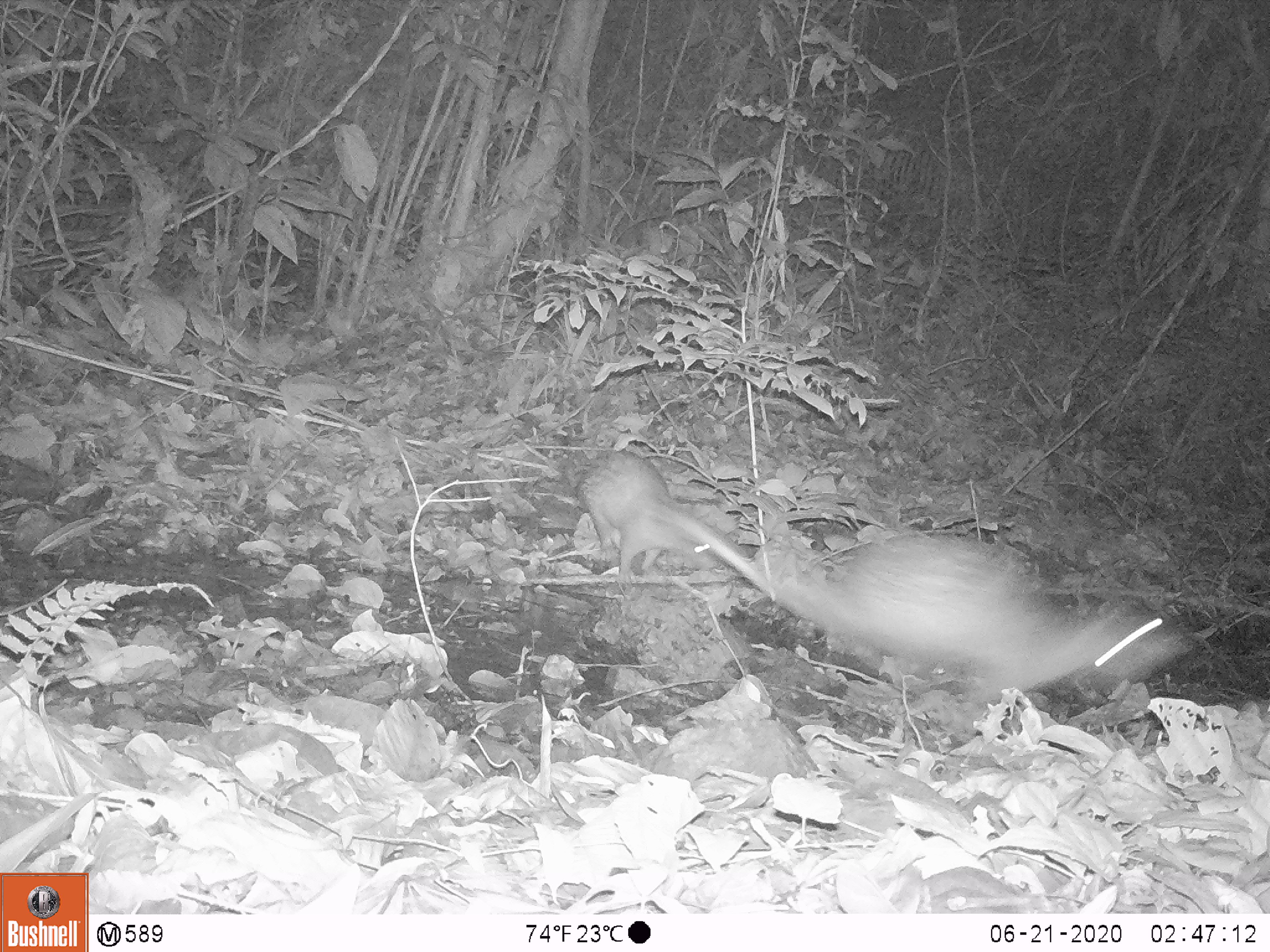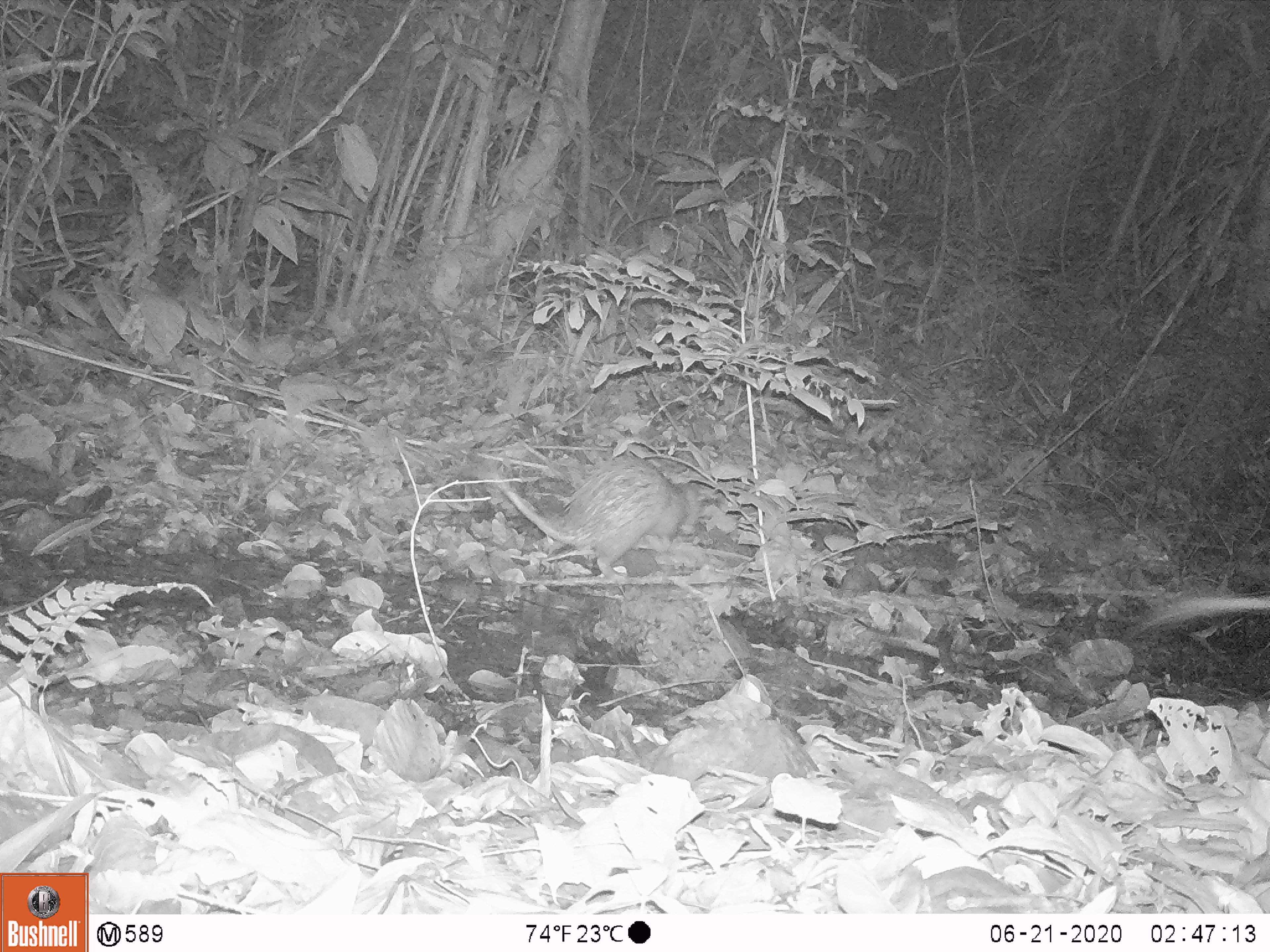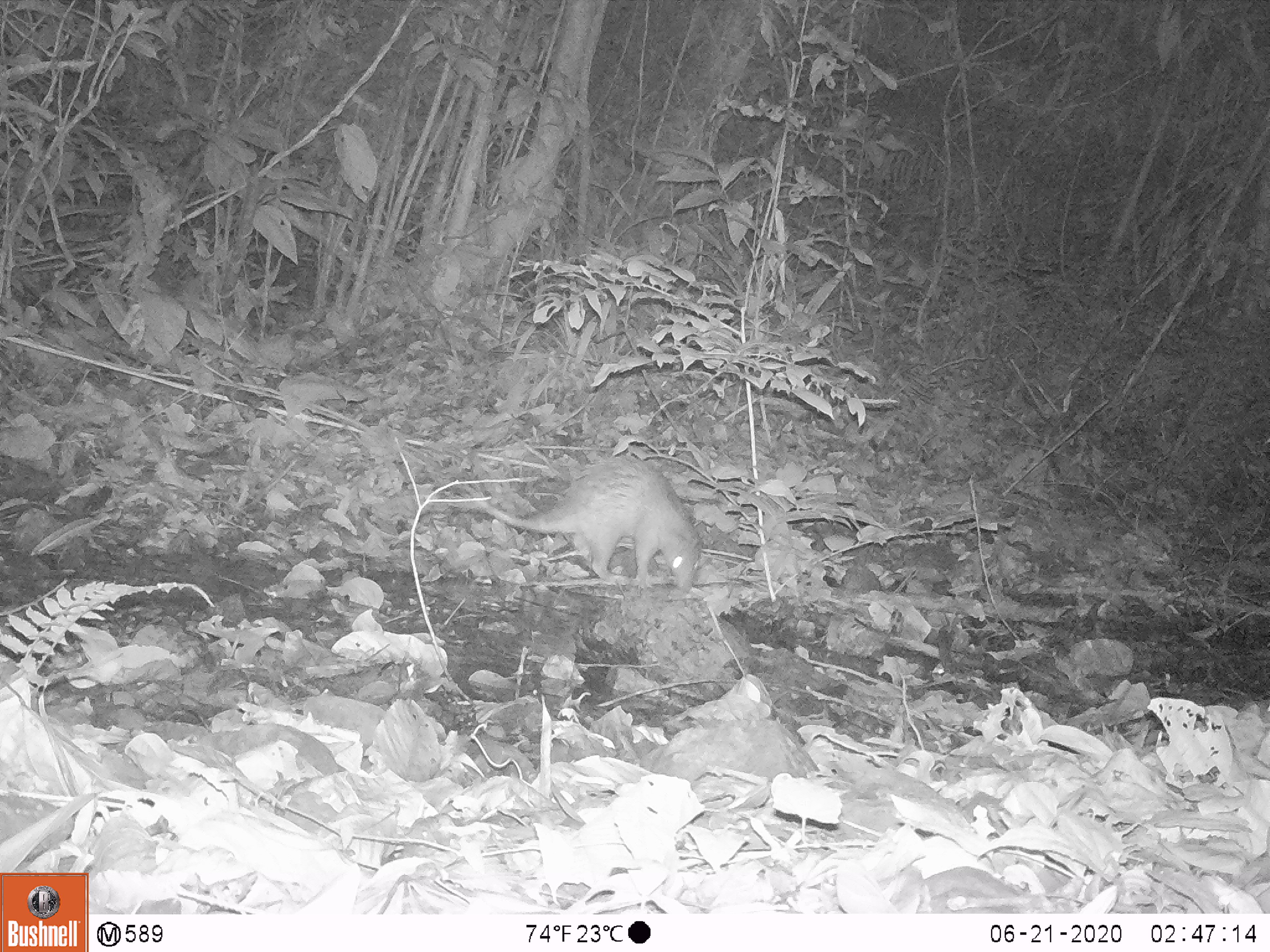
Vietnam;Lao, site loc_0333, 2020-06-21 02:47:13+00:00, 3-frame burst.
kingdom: Animalia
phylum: Chordata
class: Mammalia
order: Rodentia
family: Hystricidae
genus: Atherurus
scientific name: Atherurus macrourus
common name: asiatic brush-tailed porcupine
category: asiatic brush tailed porcupine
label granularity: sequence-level